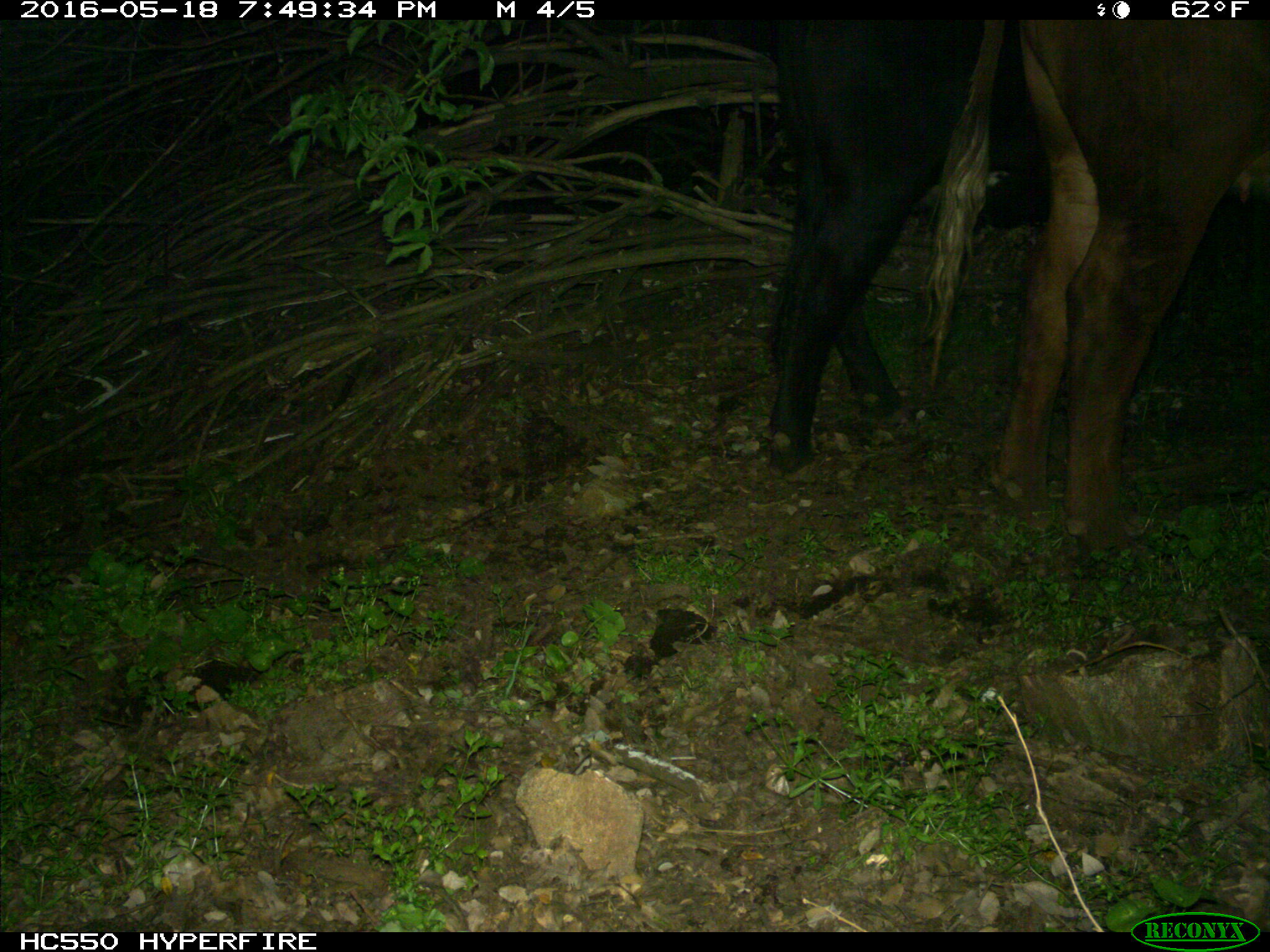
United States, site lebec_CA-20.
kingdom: Animalia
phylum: Chordata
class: Mammalia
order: Artiodactyla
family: Bovidae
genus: Bos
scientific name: Bos taurus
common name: domestic cow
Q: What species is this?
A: Bos taurus (domestic cow).